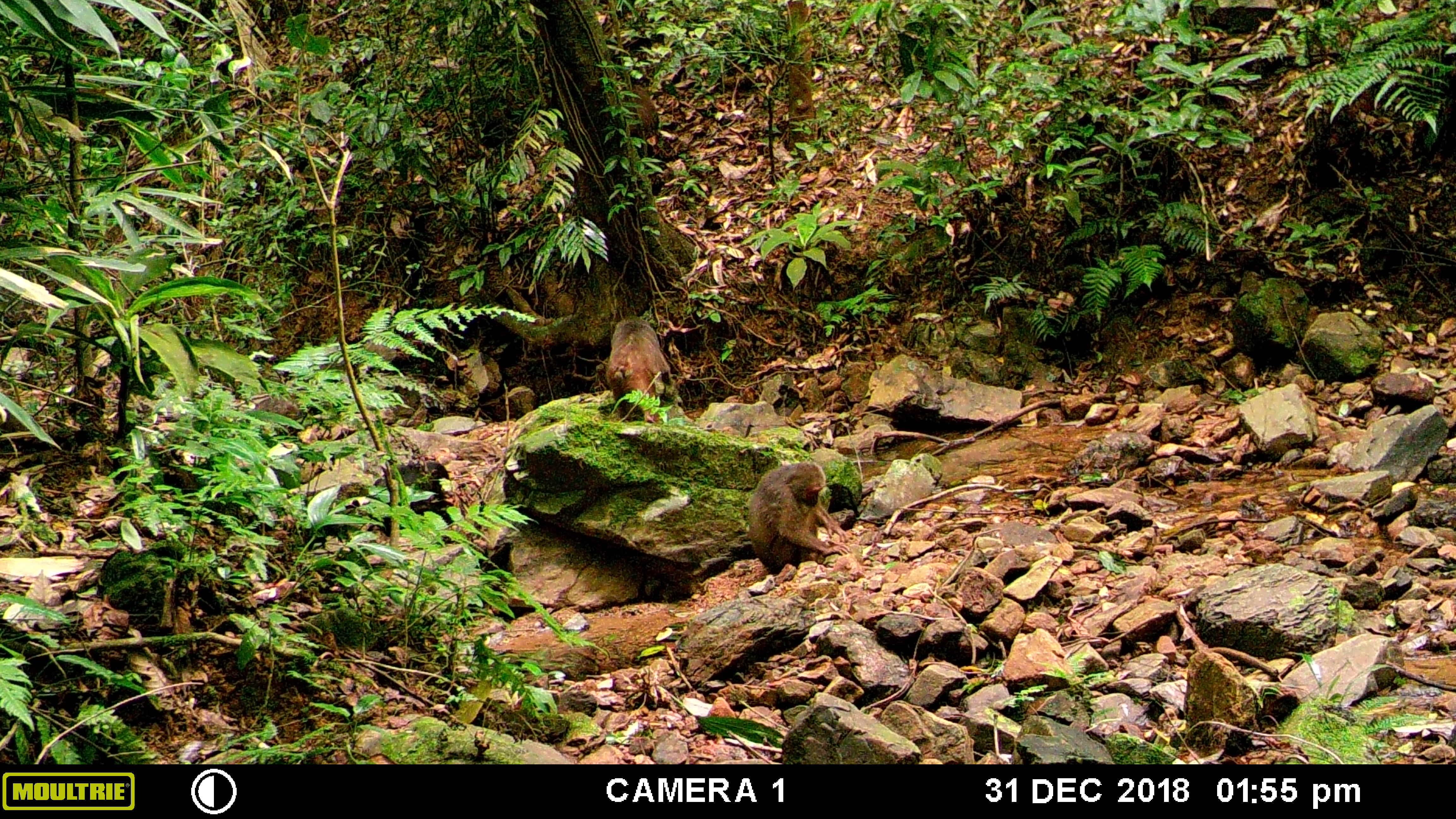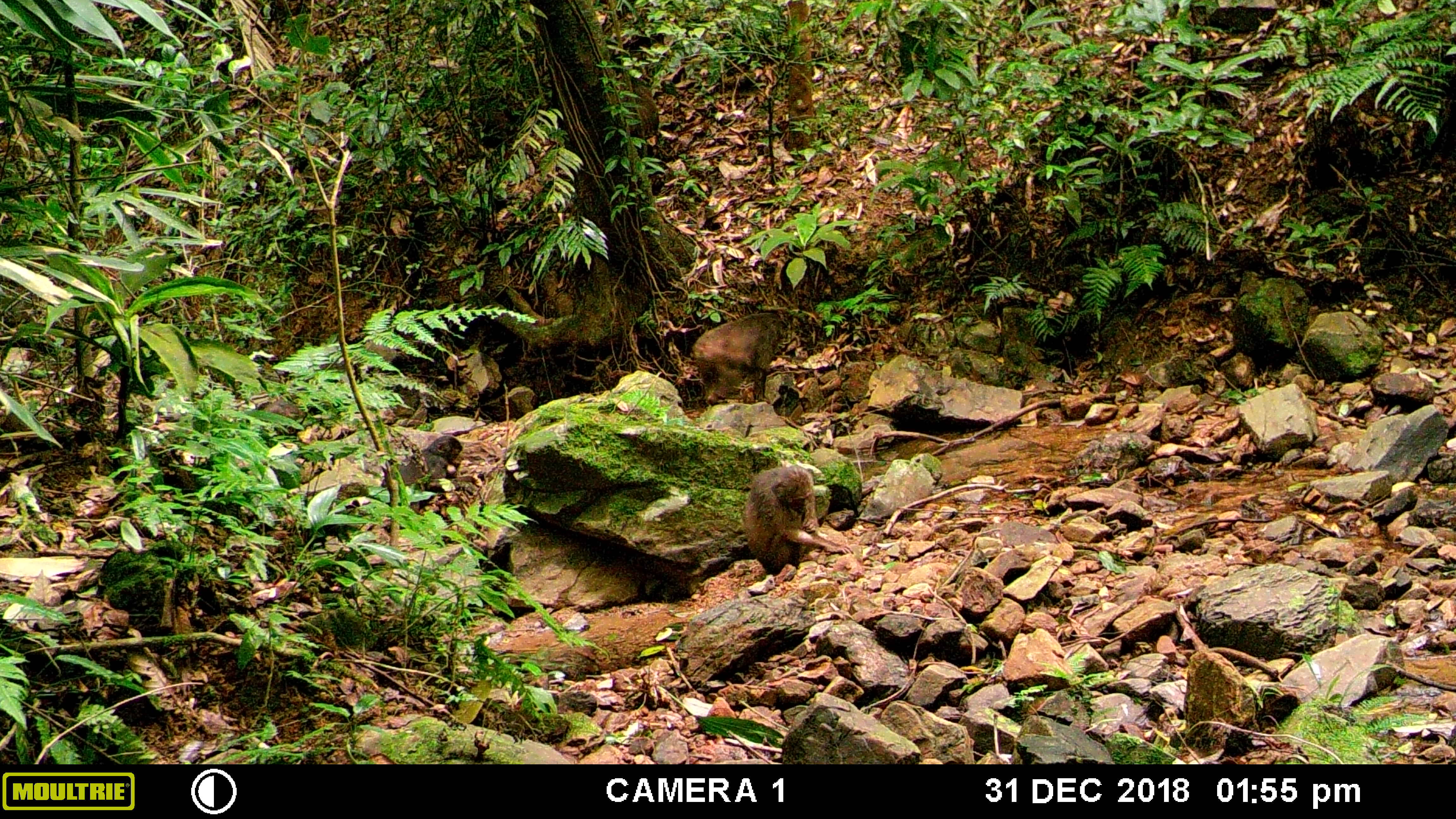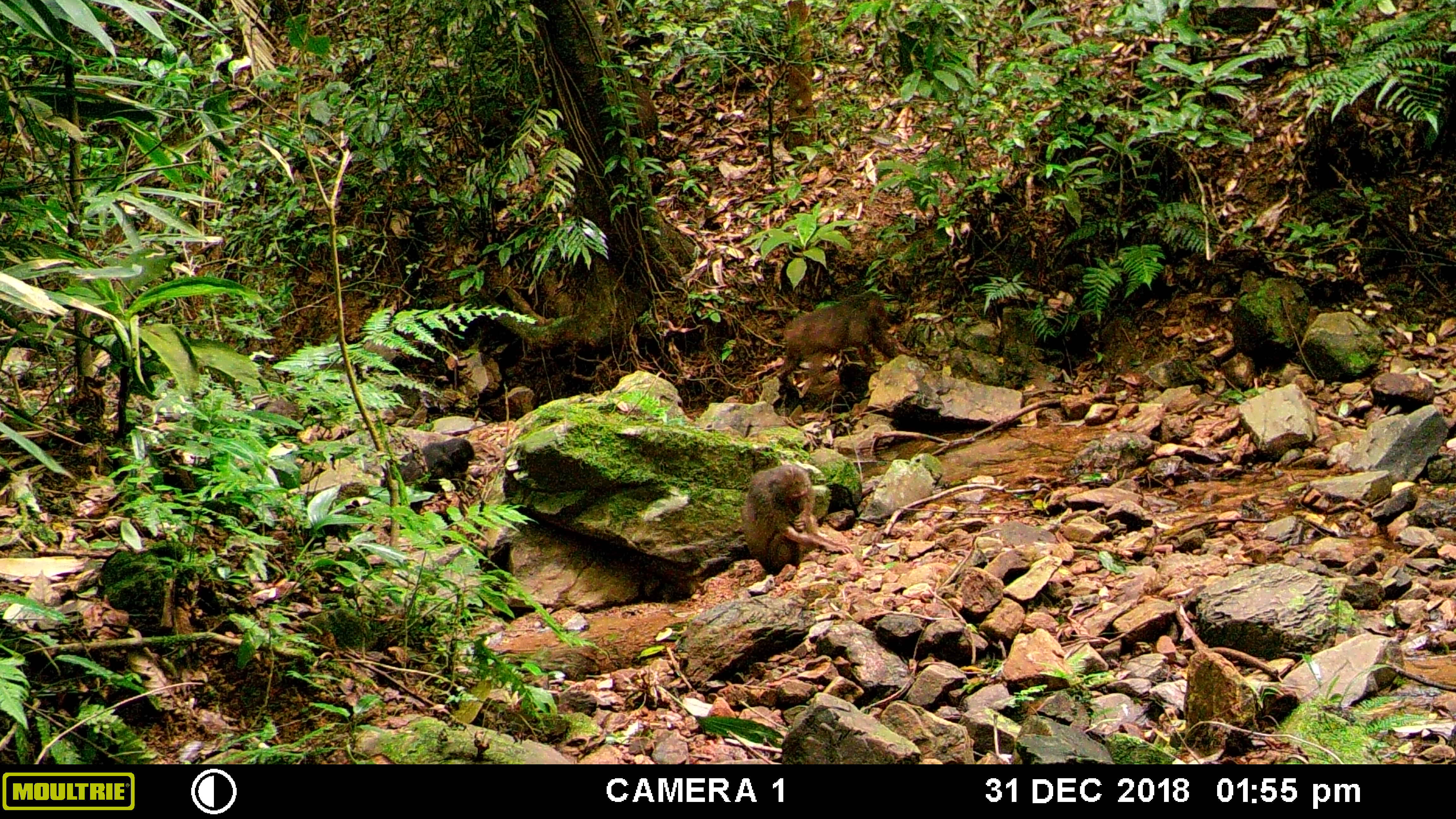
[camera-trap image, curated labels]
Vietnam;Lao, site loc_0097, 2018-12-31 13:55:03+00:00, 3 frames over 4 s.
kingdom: Animalia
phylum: Chordata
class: Mammalia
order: Primates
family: Cercopithecidae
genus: Macaca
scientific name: Macaca arctoides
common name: stump-tailed macaque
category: stump tailed macaque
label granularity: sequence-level